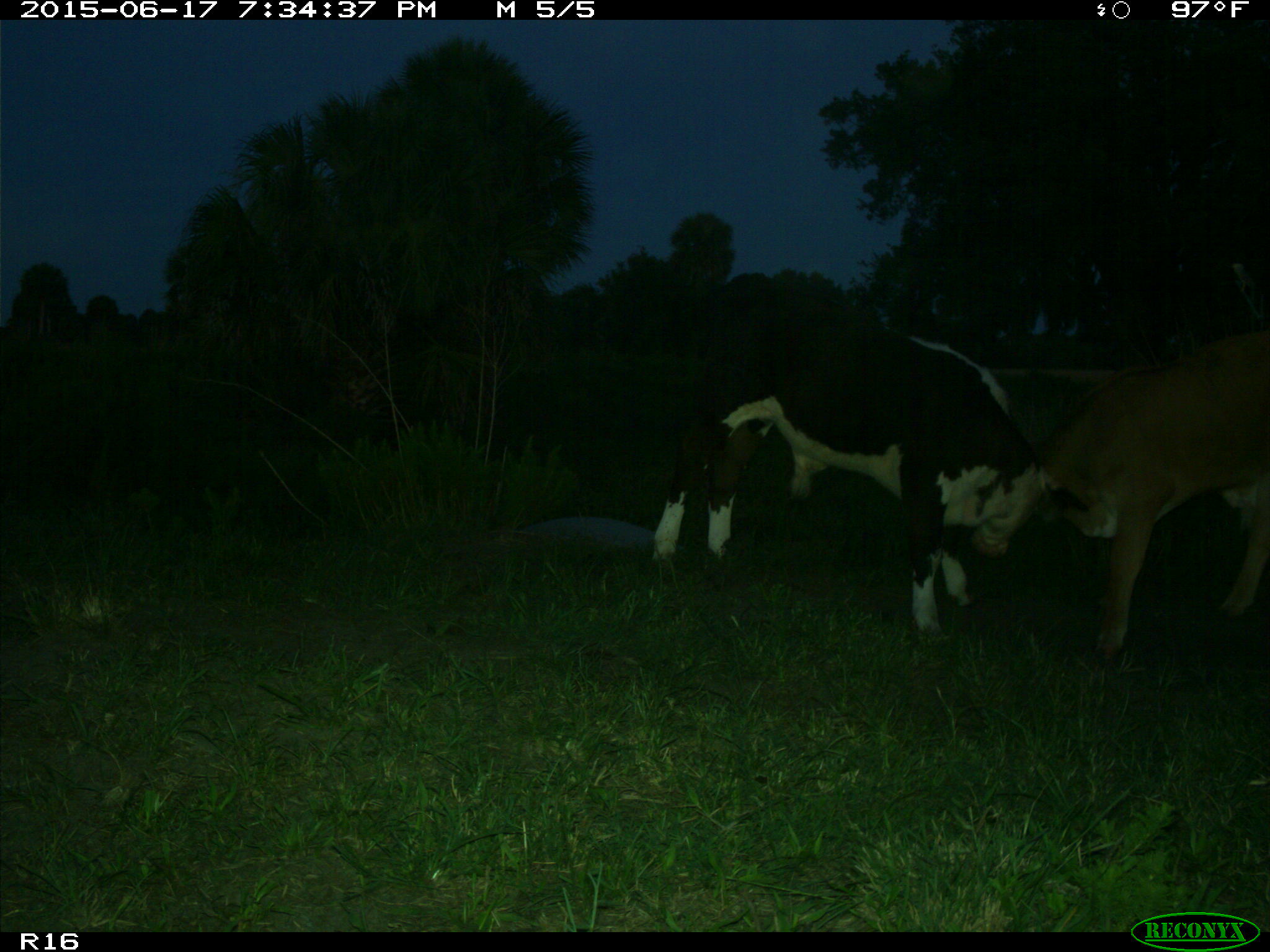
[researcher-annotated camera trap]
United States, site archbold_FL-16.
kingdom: Animalia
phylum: Chordata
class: Mammalia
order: Artiodactyla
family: Bovidae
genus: Bos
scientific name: Bos taurus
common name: domestic cow